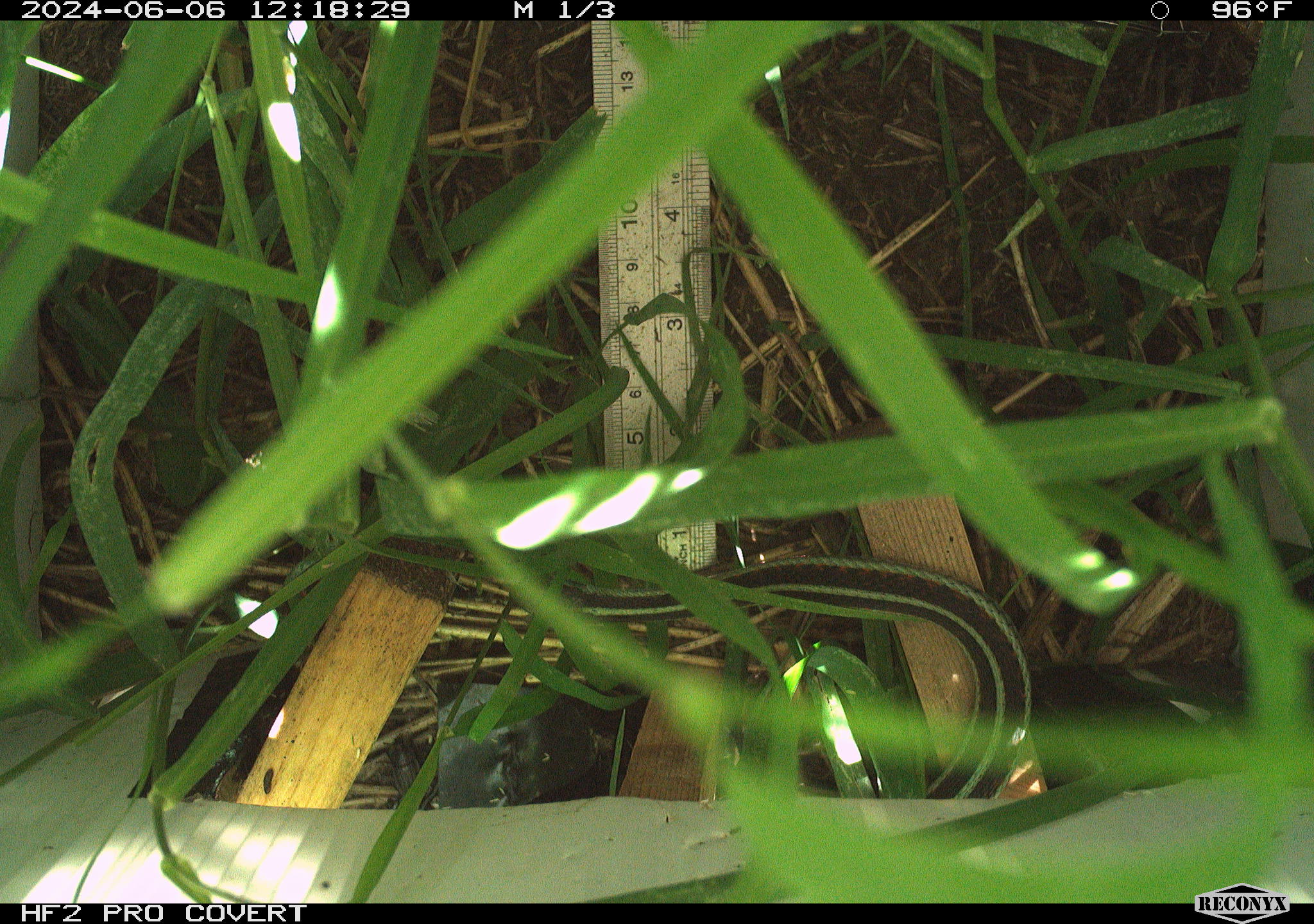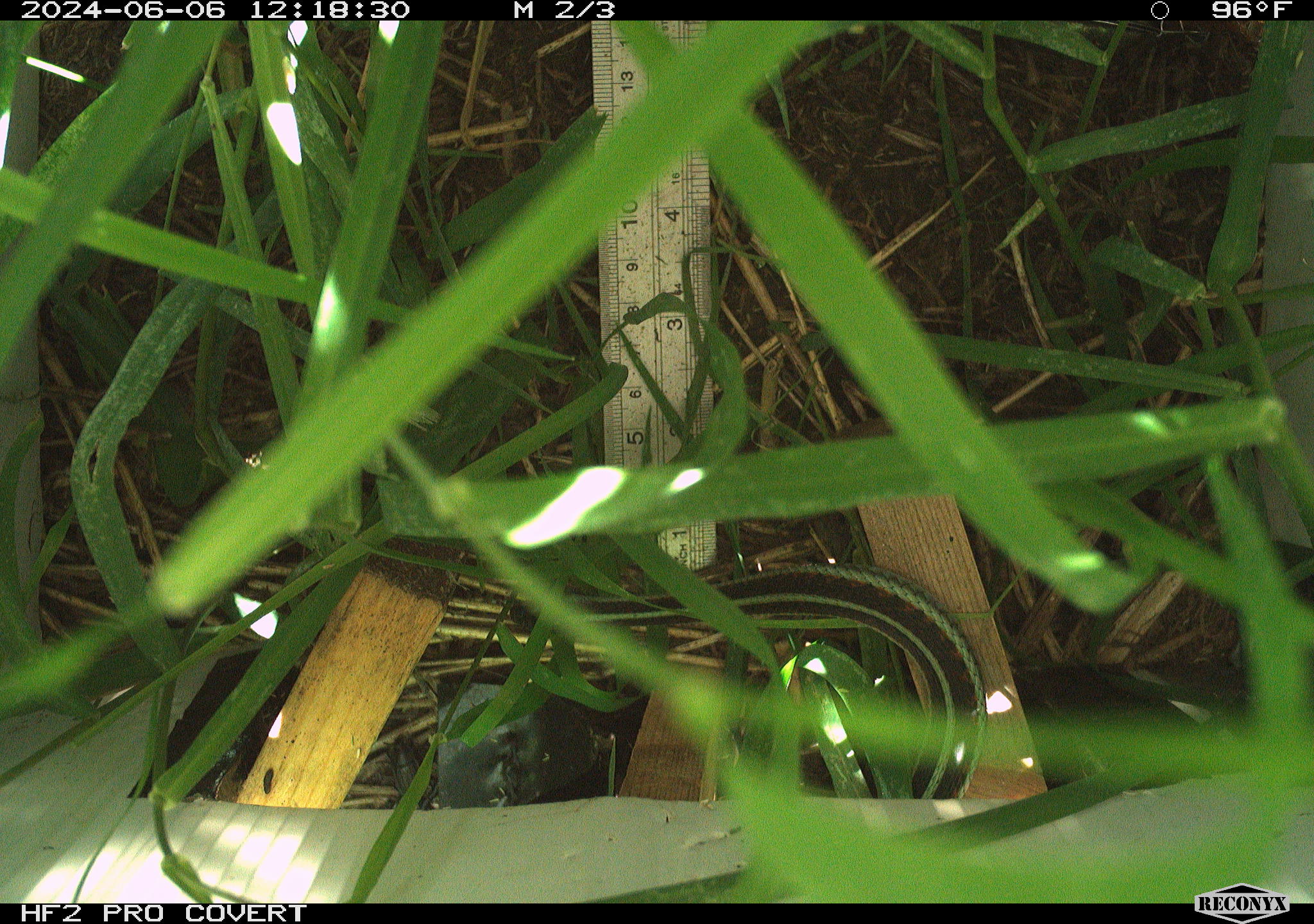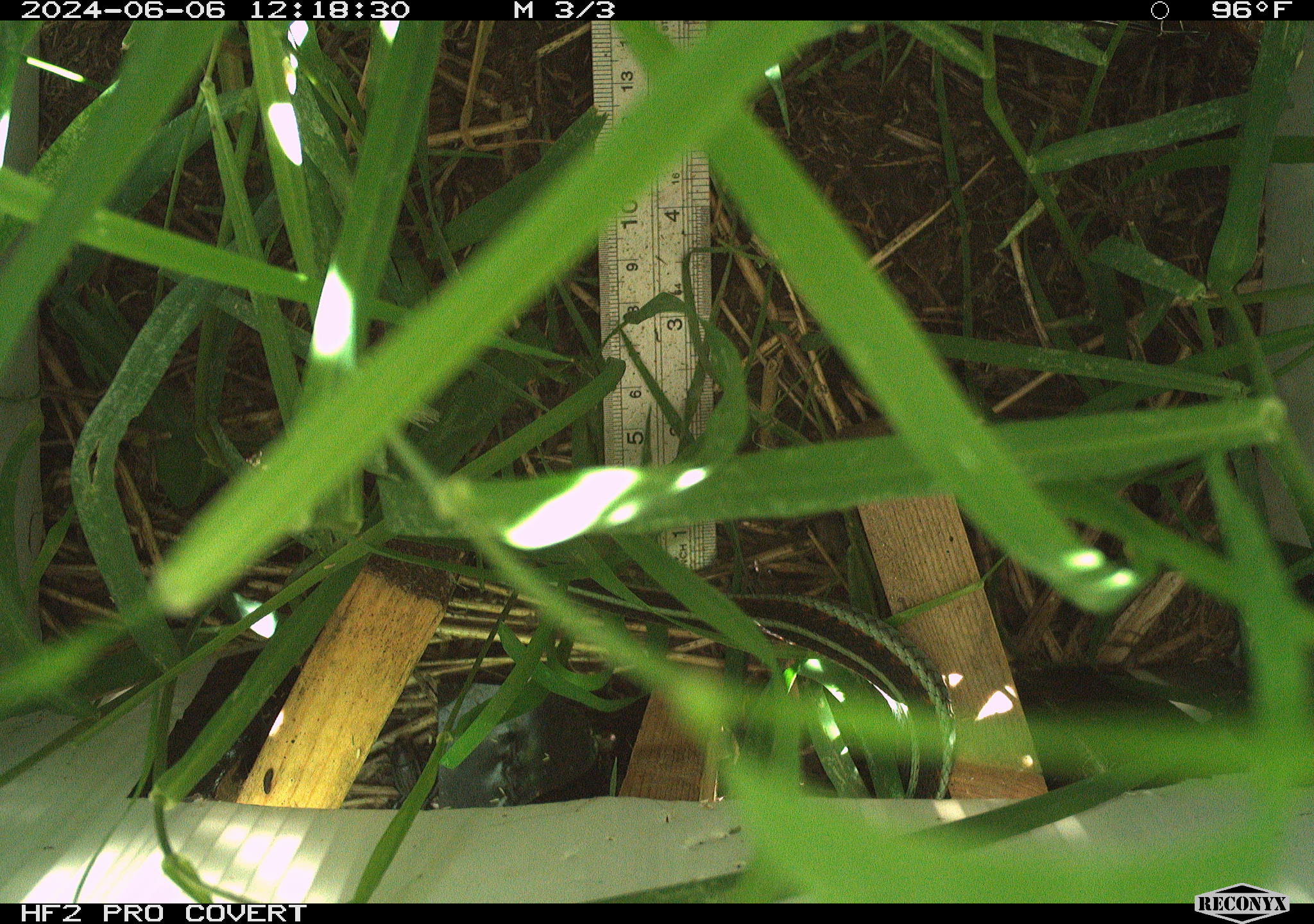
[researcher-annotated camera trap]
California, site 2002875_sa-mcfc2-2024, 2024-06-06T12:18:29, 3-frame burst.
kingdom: Animalia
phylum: Chordata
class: Reptilia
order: Squamata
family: Colubridae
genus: Thamnophis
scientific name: Thamnophis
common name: american gartersnakes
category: thamnophis species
Thamnophis species (american gartersnakes) (Thamnophis).